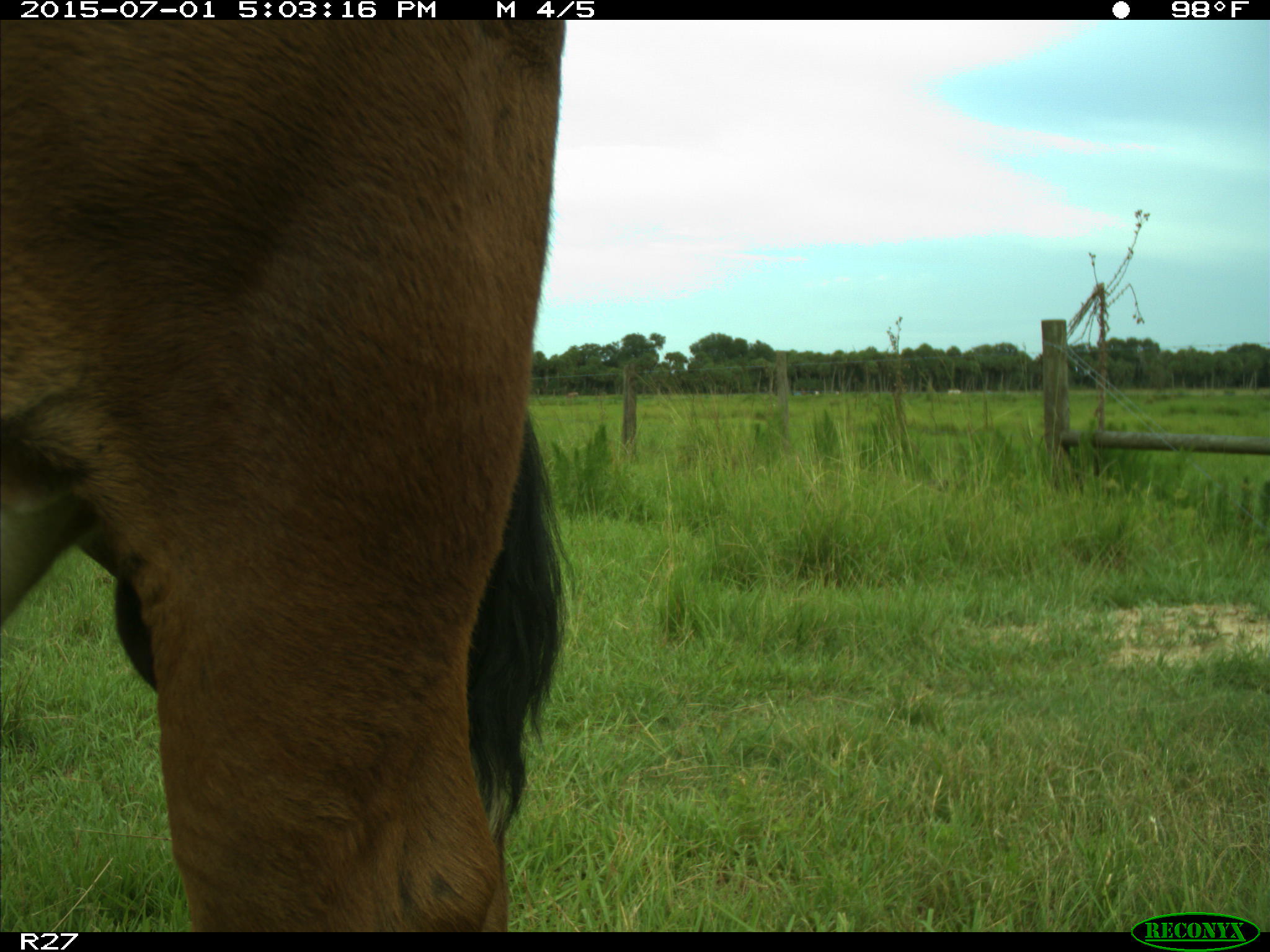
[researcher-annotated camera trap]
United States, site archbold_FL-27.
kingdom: Animalia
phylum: Chordata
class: Mammalia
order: Artiodactyla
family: Bovidae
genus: Bos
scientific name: Bos taurus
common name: domestic cow